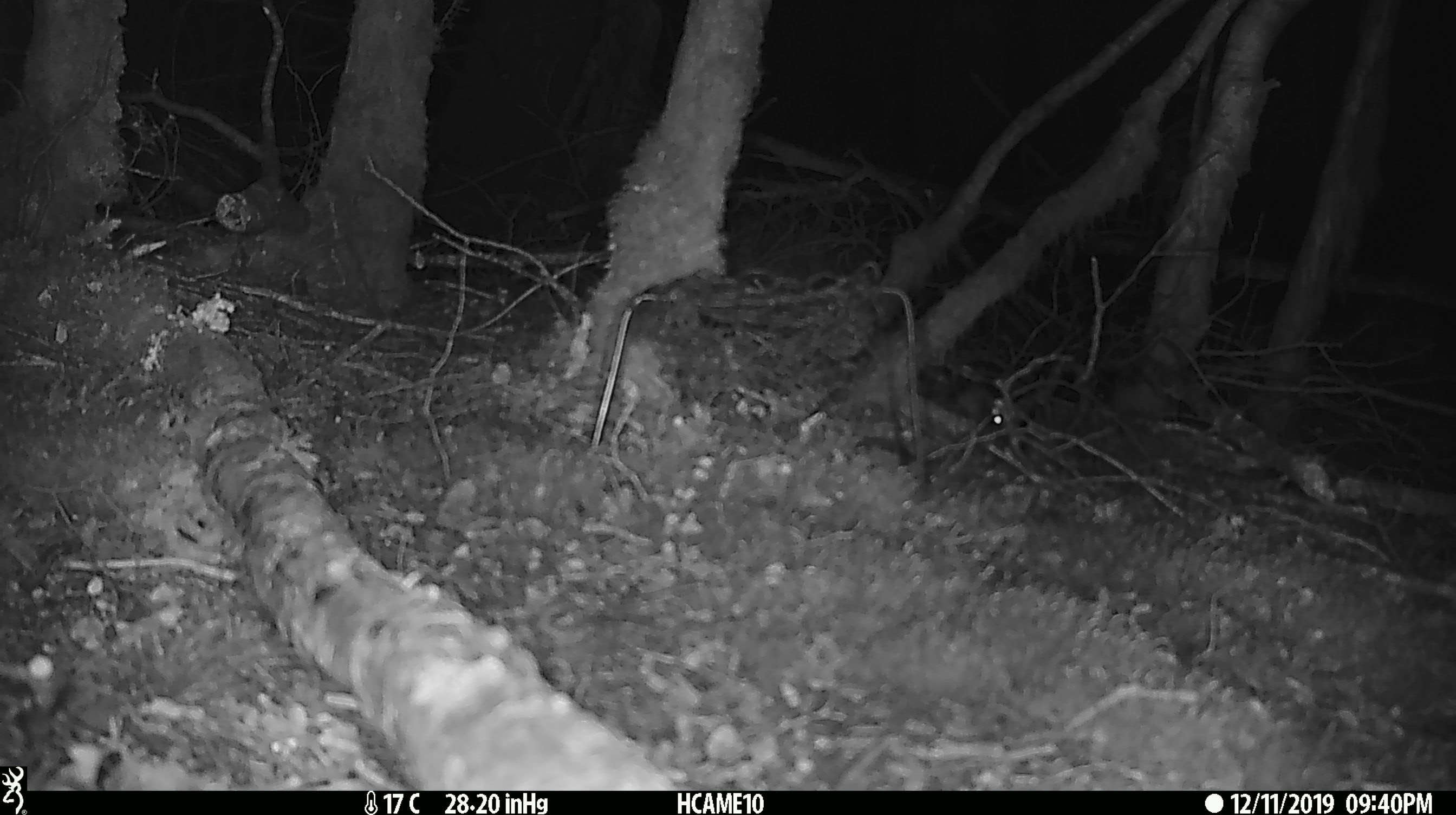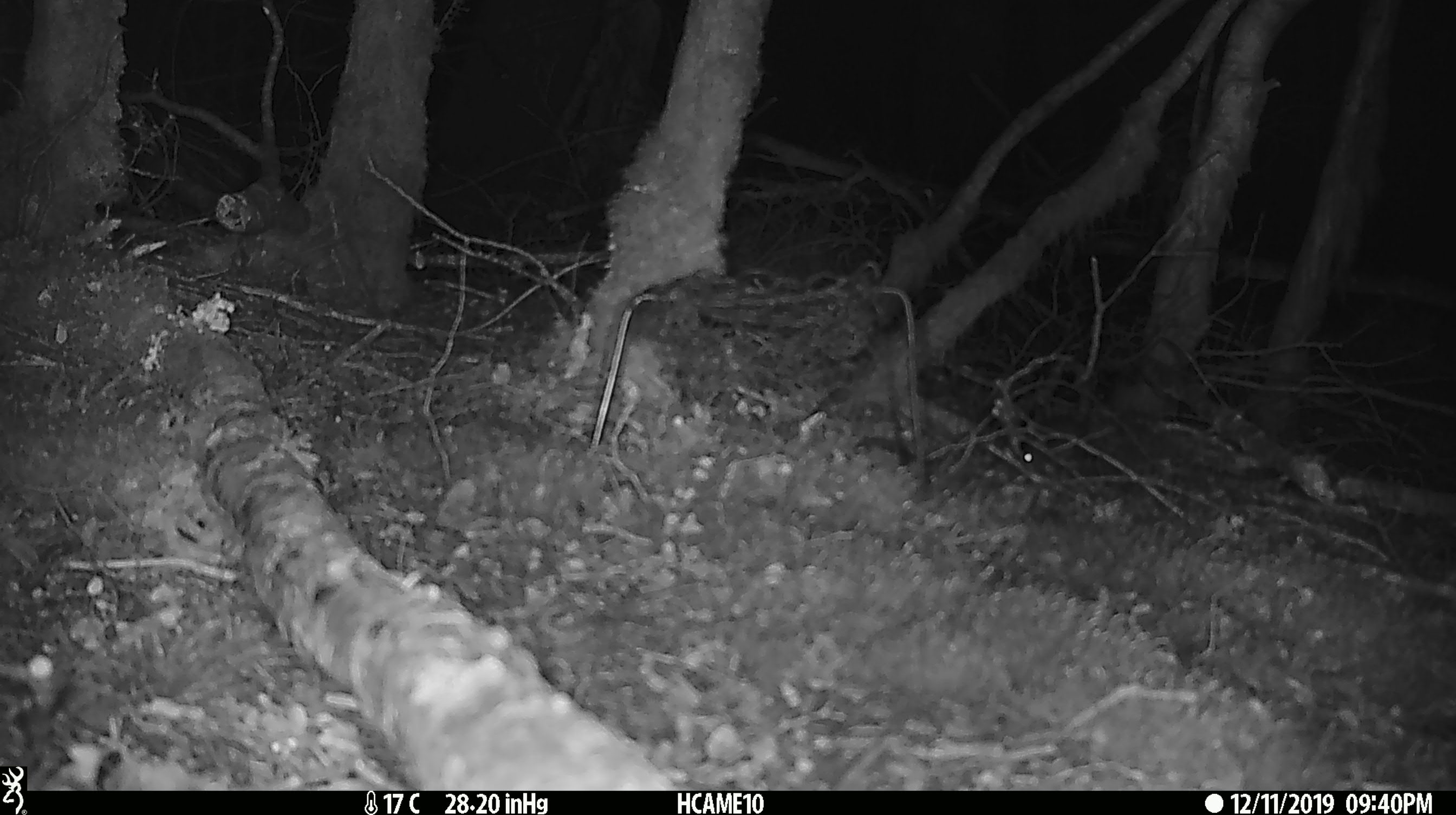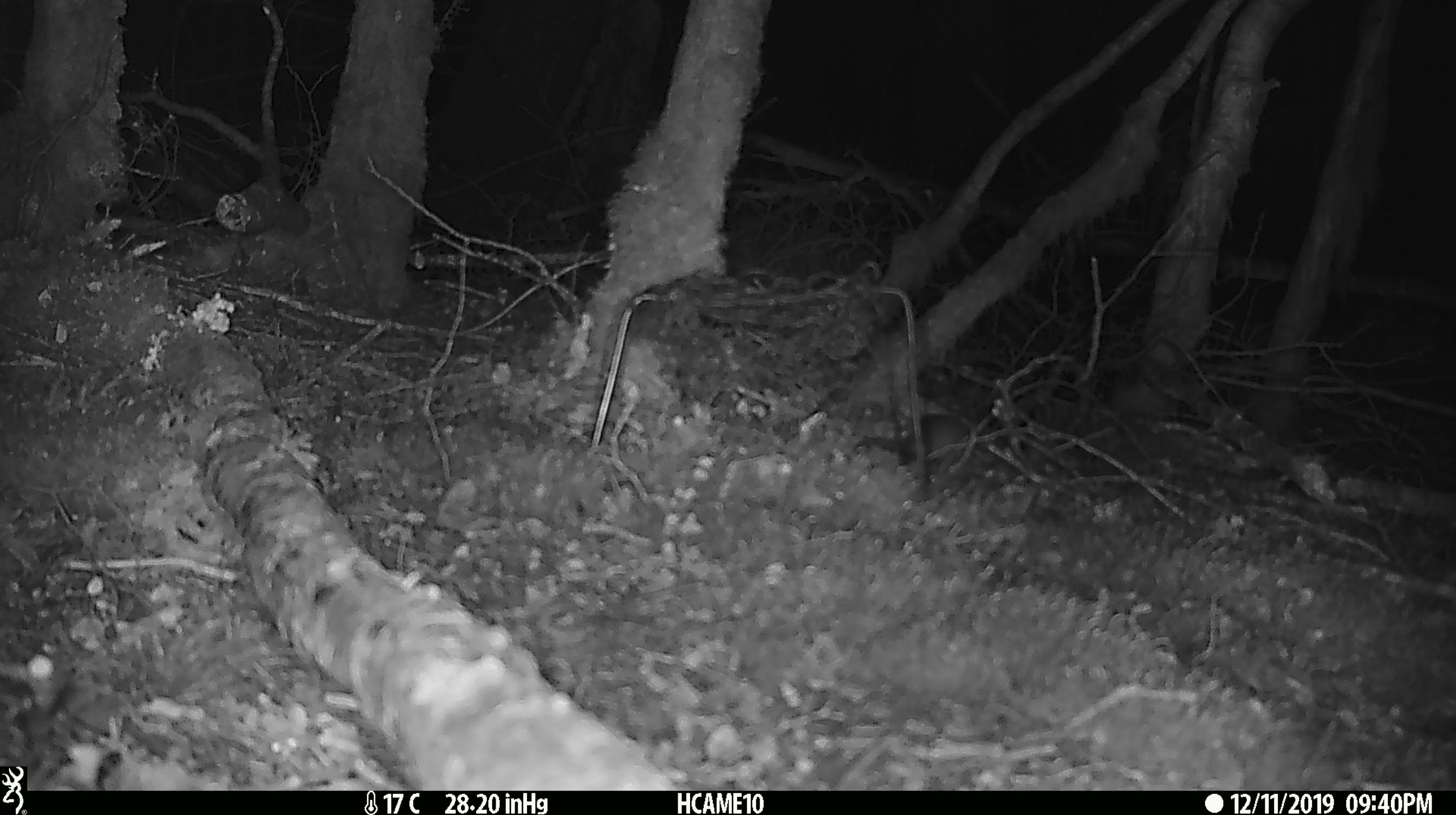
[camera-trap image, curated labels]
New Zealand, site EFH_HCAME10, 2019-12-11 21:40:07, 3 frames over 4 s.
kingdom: Animalia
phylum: Chordata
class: Mammalia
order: Rodentia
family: Muridae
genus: Mus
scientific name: Mus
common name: mouse